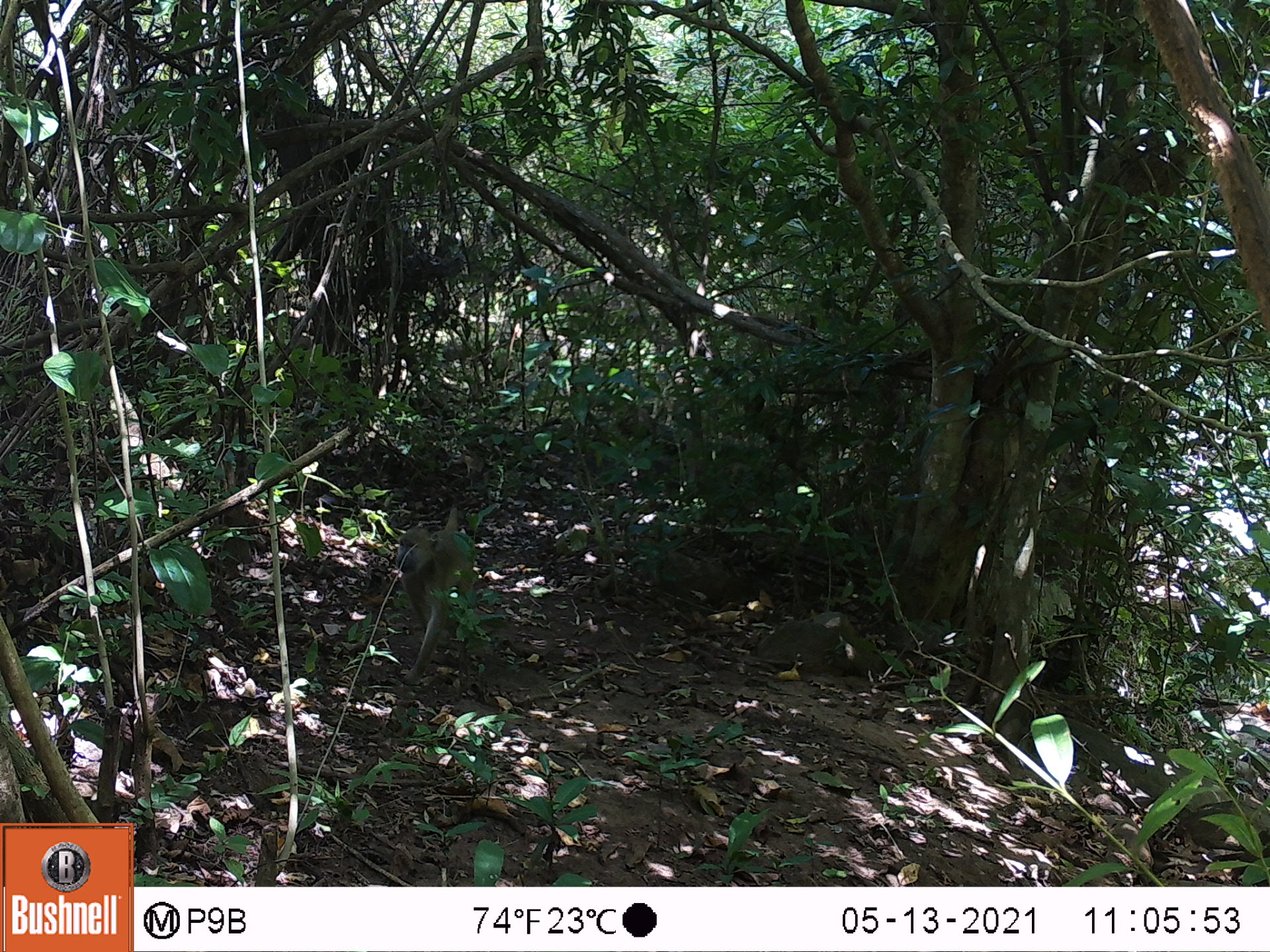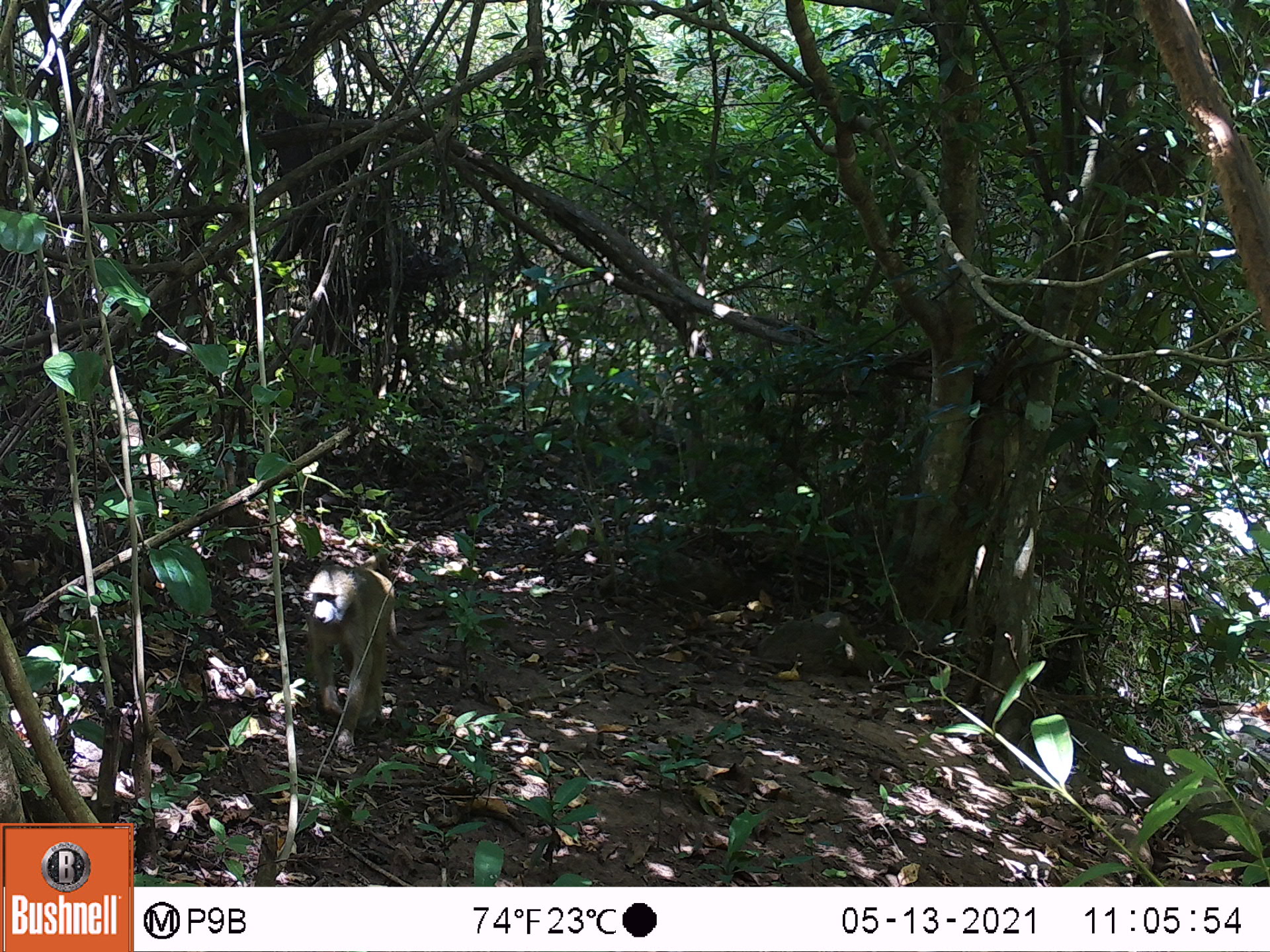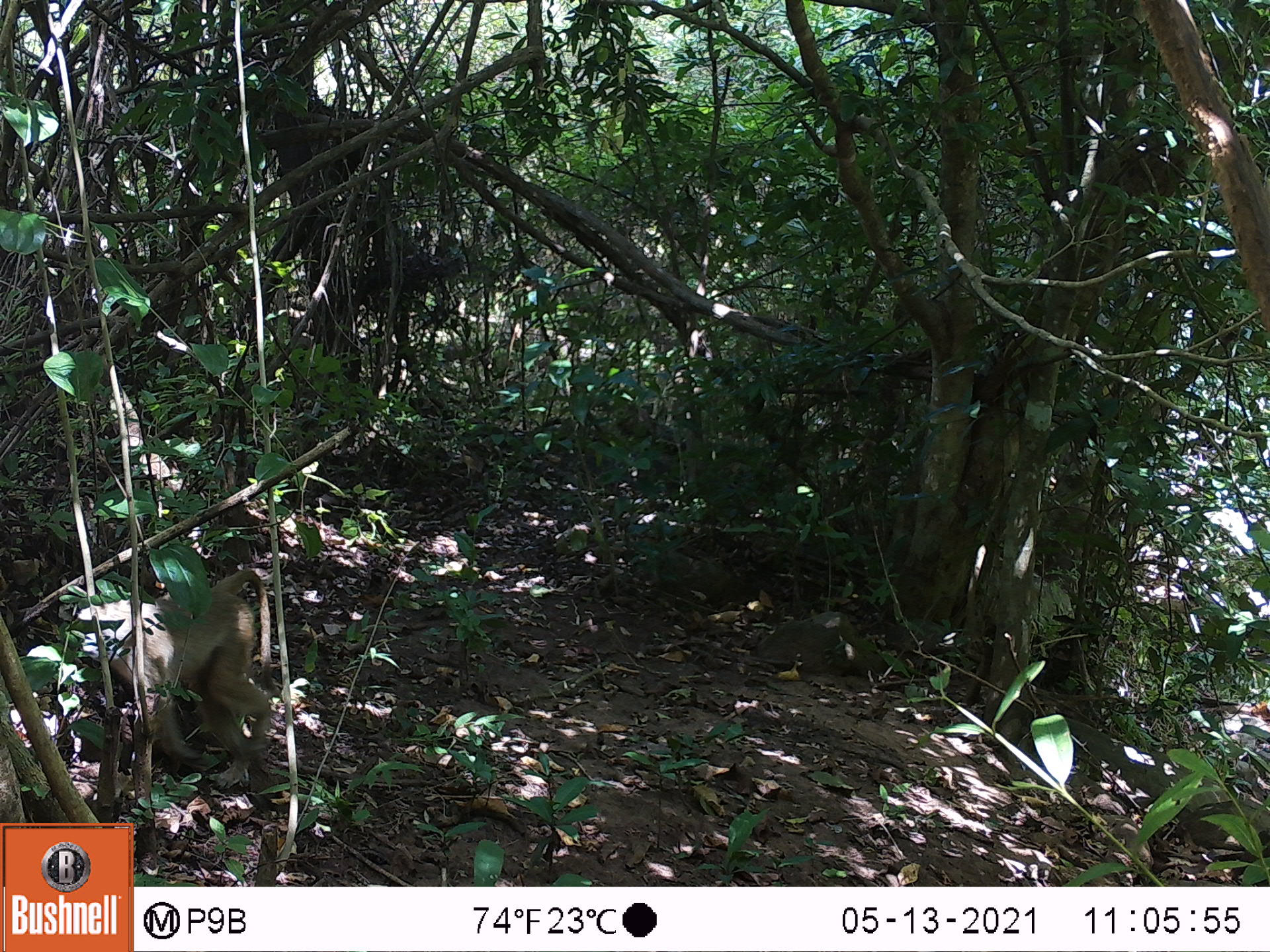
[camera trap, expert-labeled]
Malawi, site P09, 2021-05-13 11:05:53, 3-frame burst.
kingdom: Animalia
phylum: Chordata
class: Mammalia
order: Primates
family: Cercopithecidae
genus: Papio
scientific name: Papio cynocephalus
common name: yellow baboon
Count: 1.